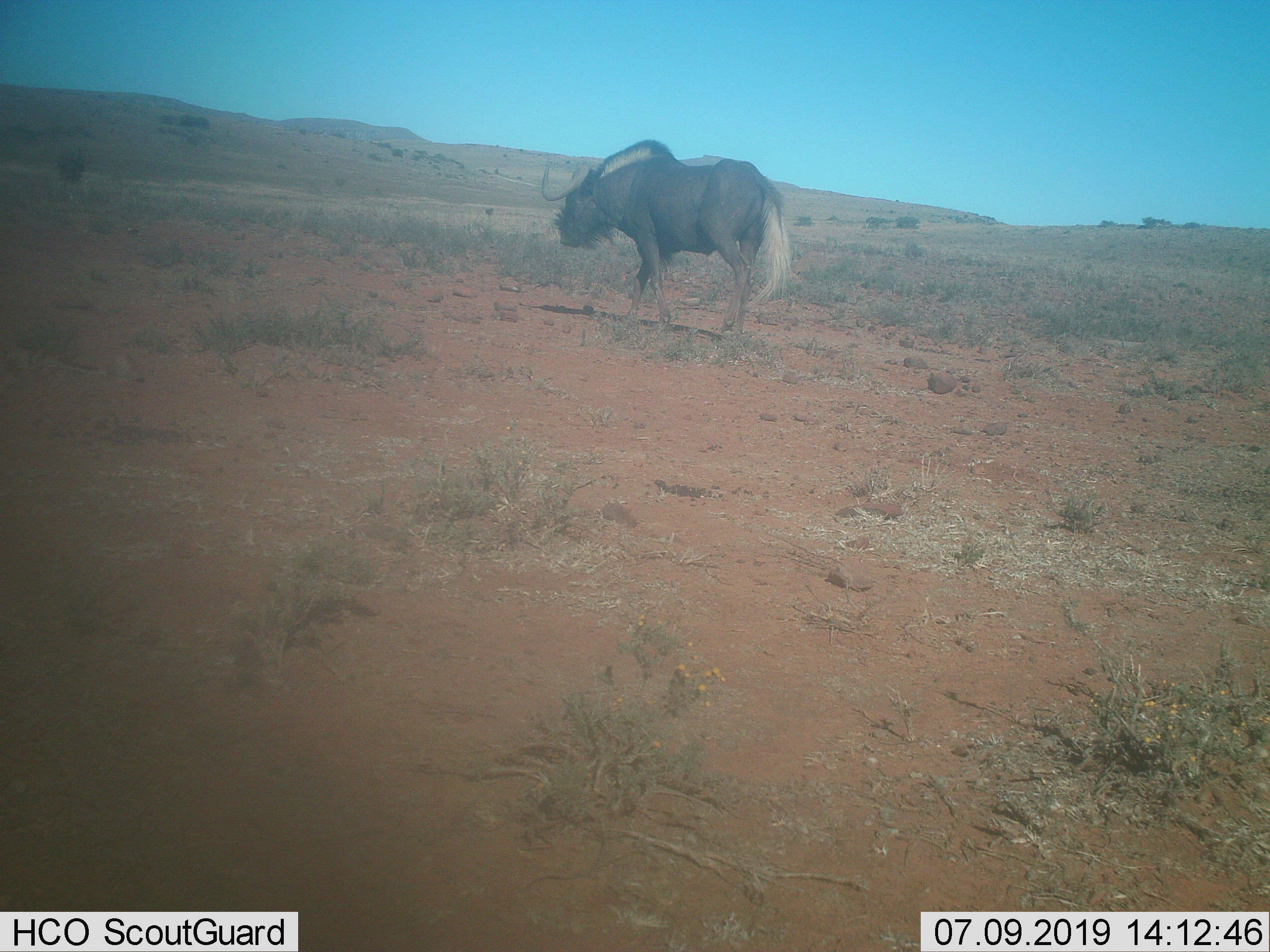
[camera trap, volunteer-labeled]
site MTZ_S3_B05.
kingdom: Animalia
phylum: Chordata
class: Mammalia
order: Artiodactyla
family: Bovidae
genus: Connochaetes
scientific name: Connochaetes gnou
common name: black wildebeest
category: wildebeestblack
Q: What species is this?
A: Wildebeestblack (black wildebeest) (Connochaetes gnou).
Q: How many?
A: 1.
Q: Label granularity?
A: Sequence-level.